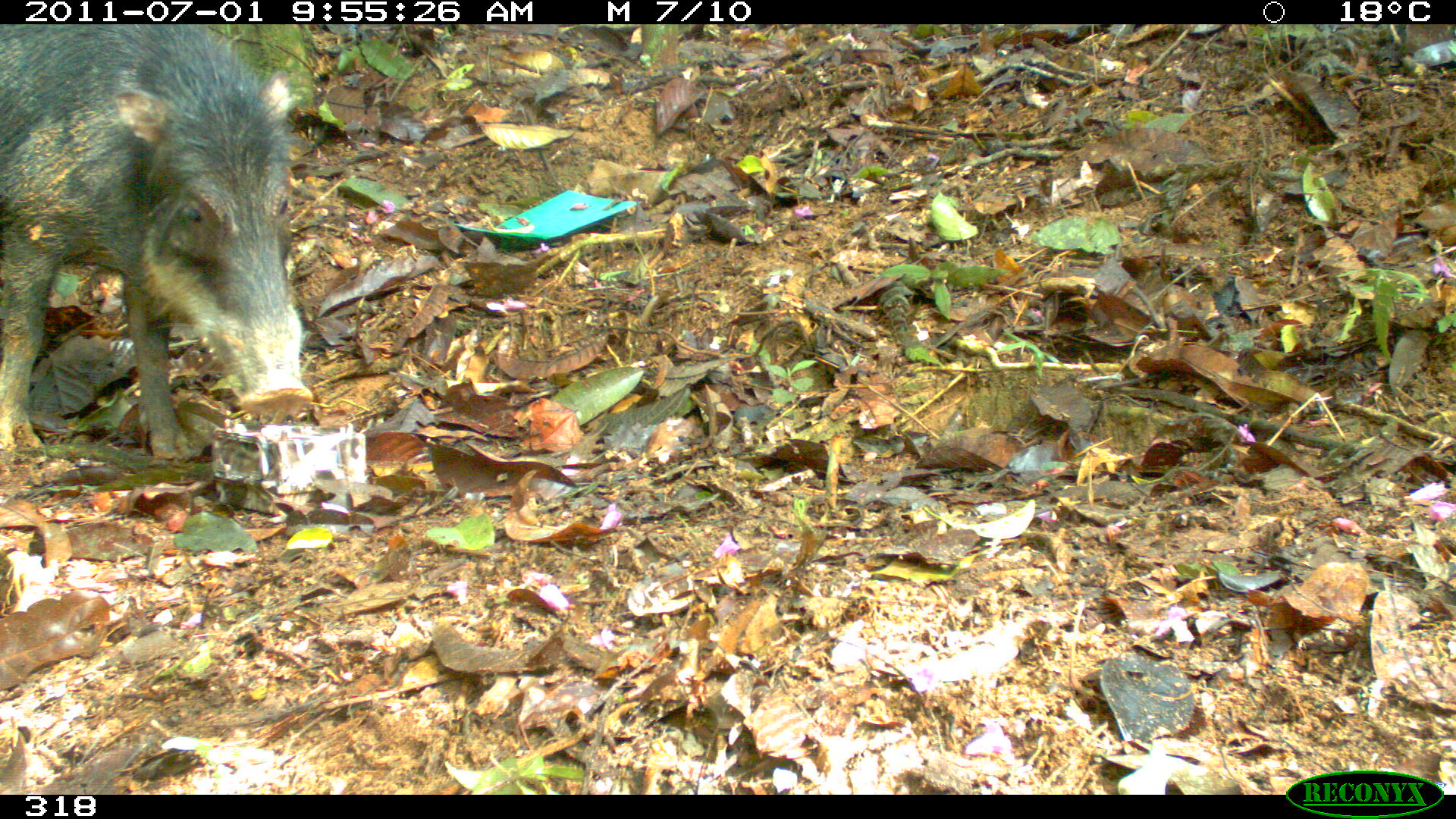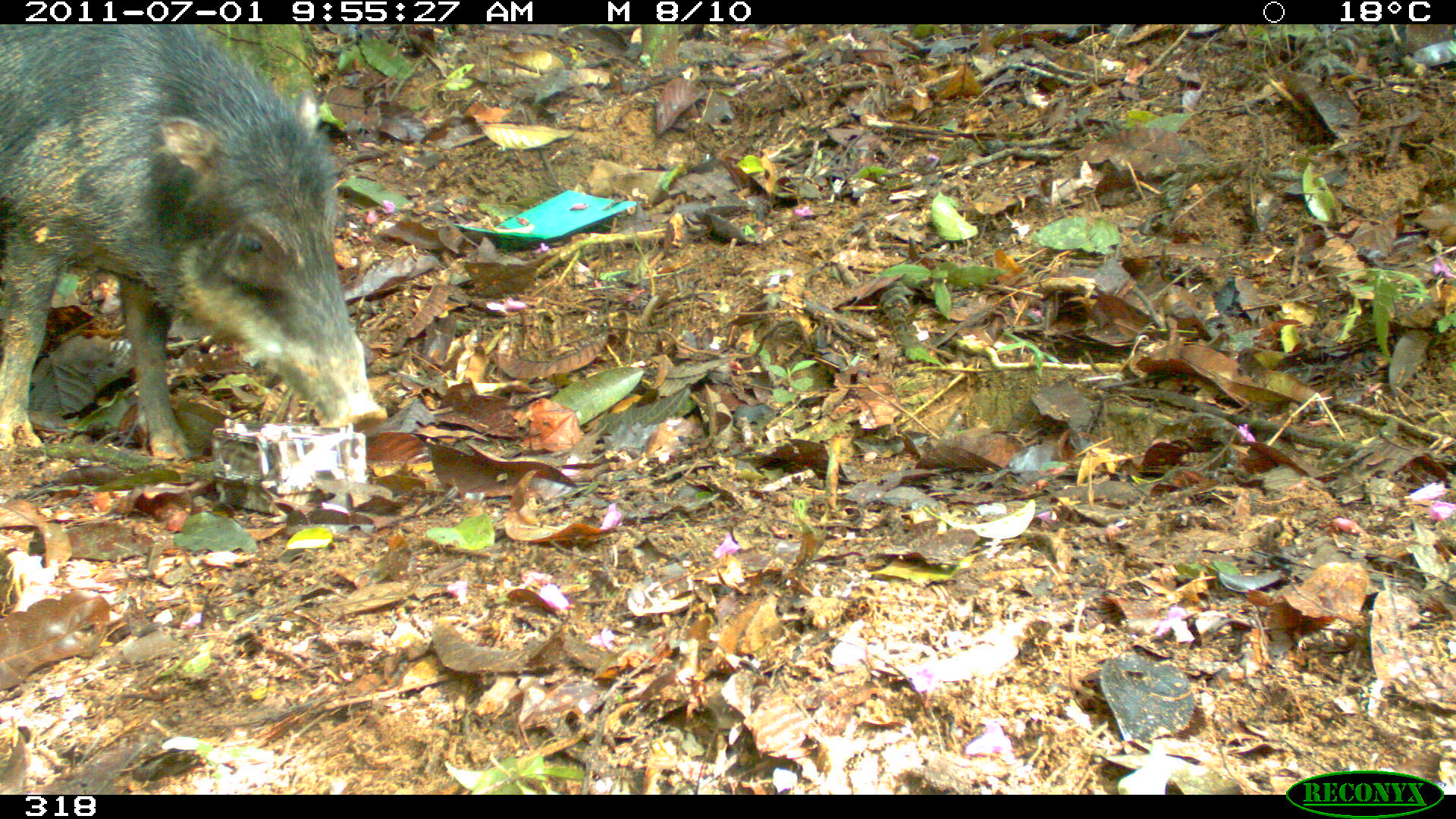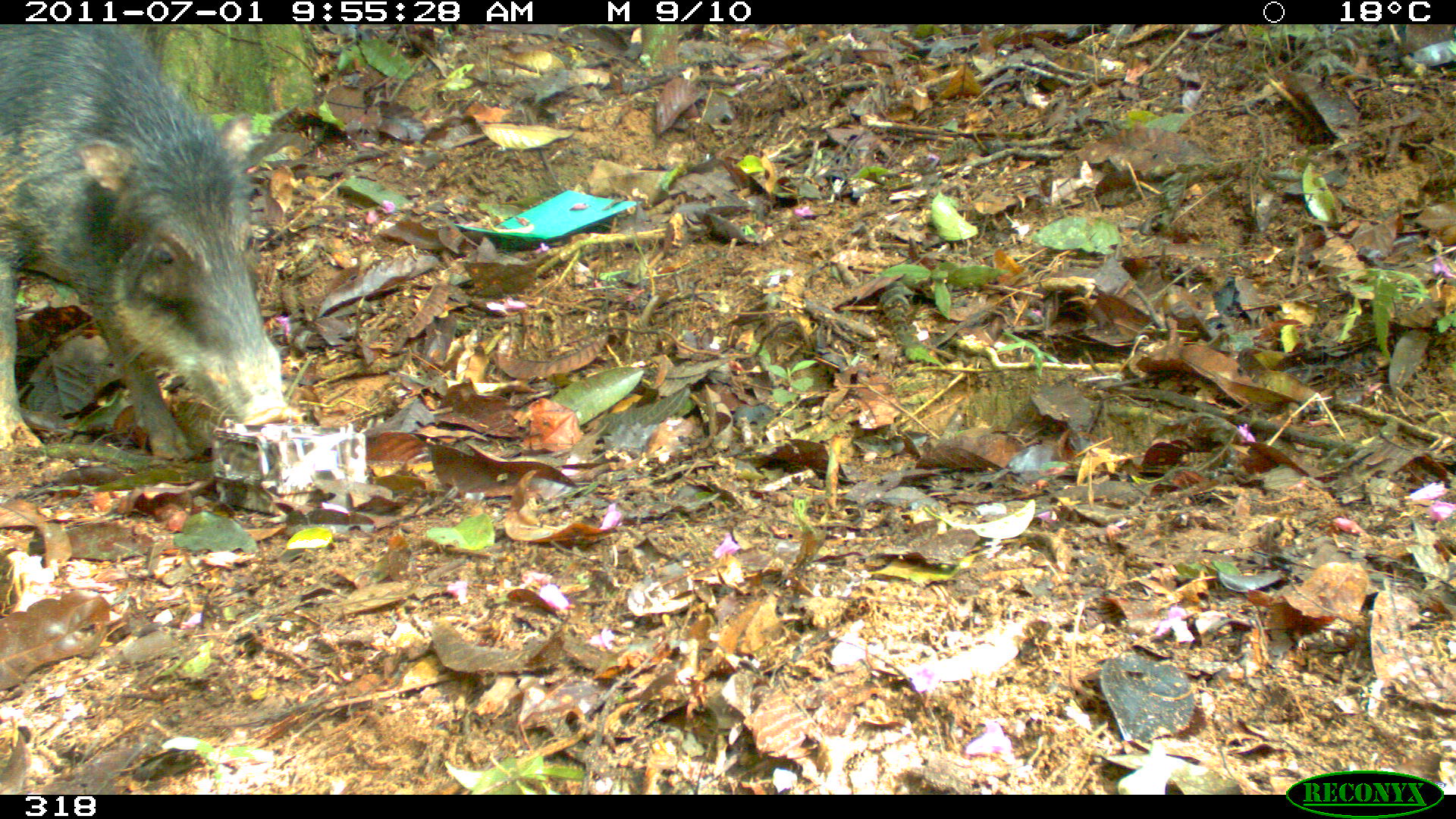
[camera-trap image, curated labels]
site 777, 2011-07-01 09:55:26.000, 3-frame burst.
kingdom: Animalia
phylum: Chordata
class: Mammalia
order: Artiodactyla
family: Tayassuidae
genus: Tayassu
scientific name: Tayassu pecari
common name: white-lipped peccary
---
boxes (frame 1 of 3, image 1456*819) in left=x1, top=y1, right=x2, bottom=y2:
tayassu pecari: left=0, top=23, right=313, bottom=462